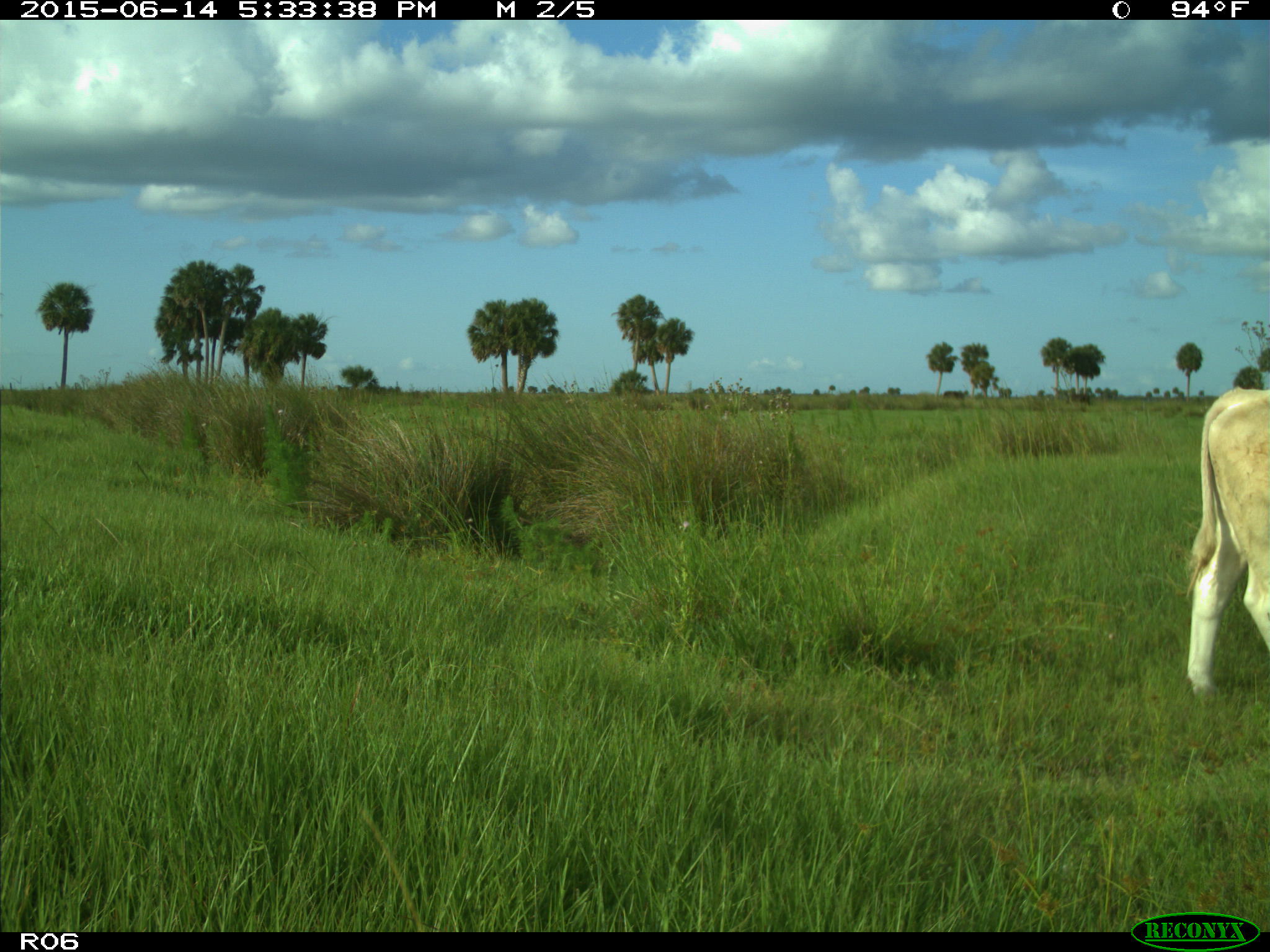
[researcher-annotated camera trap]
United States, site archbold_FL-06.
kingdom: Animalia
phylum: Chordata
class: Mammalia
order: Artiodactyla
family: Bovidae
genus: Bos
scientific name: Bos taurus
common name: domestic cow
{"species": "Bos taurus (domestic cow)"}